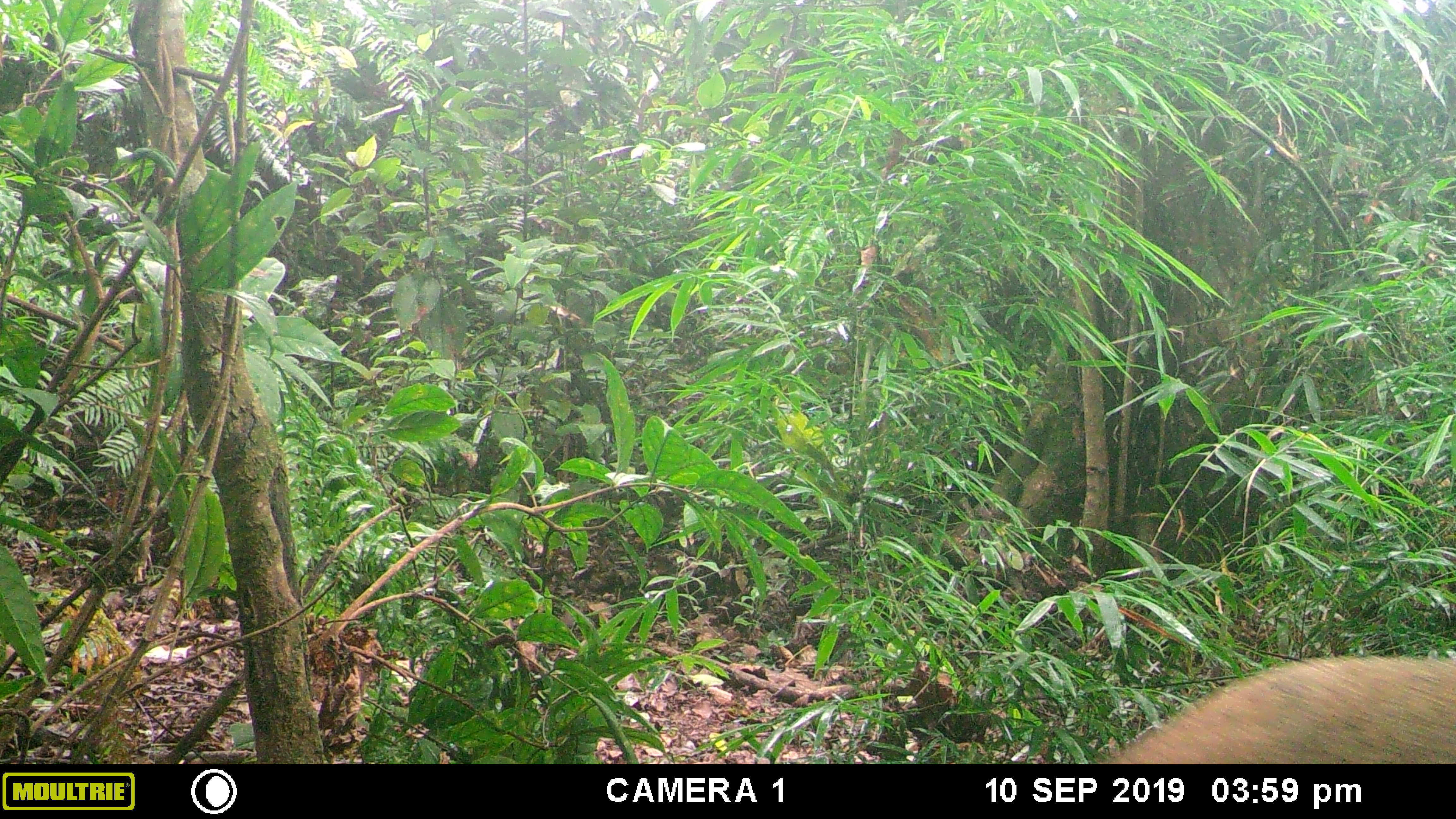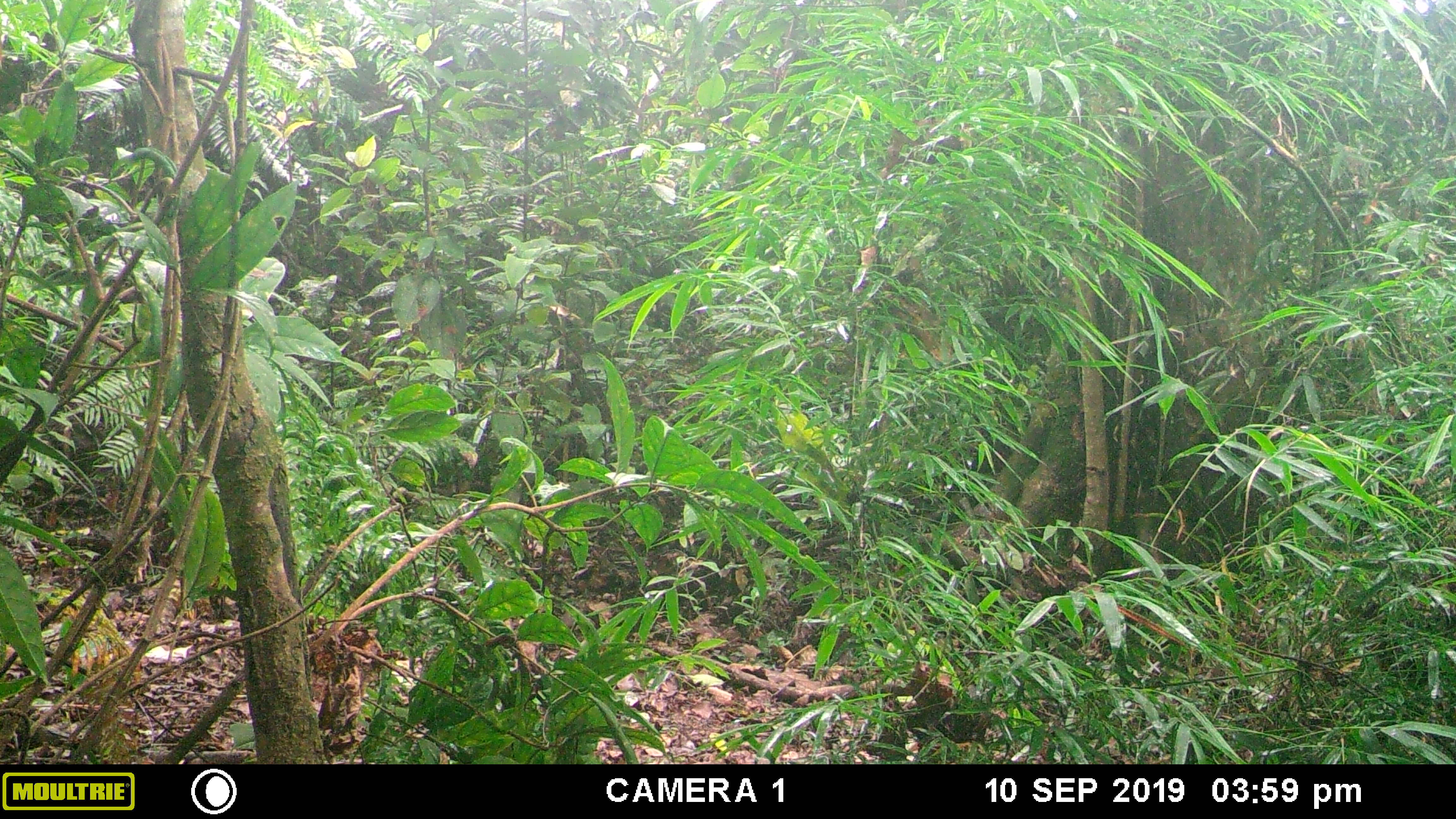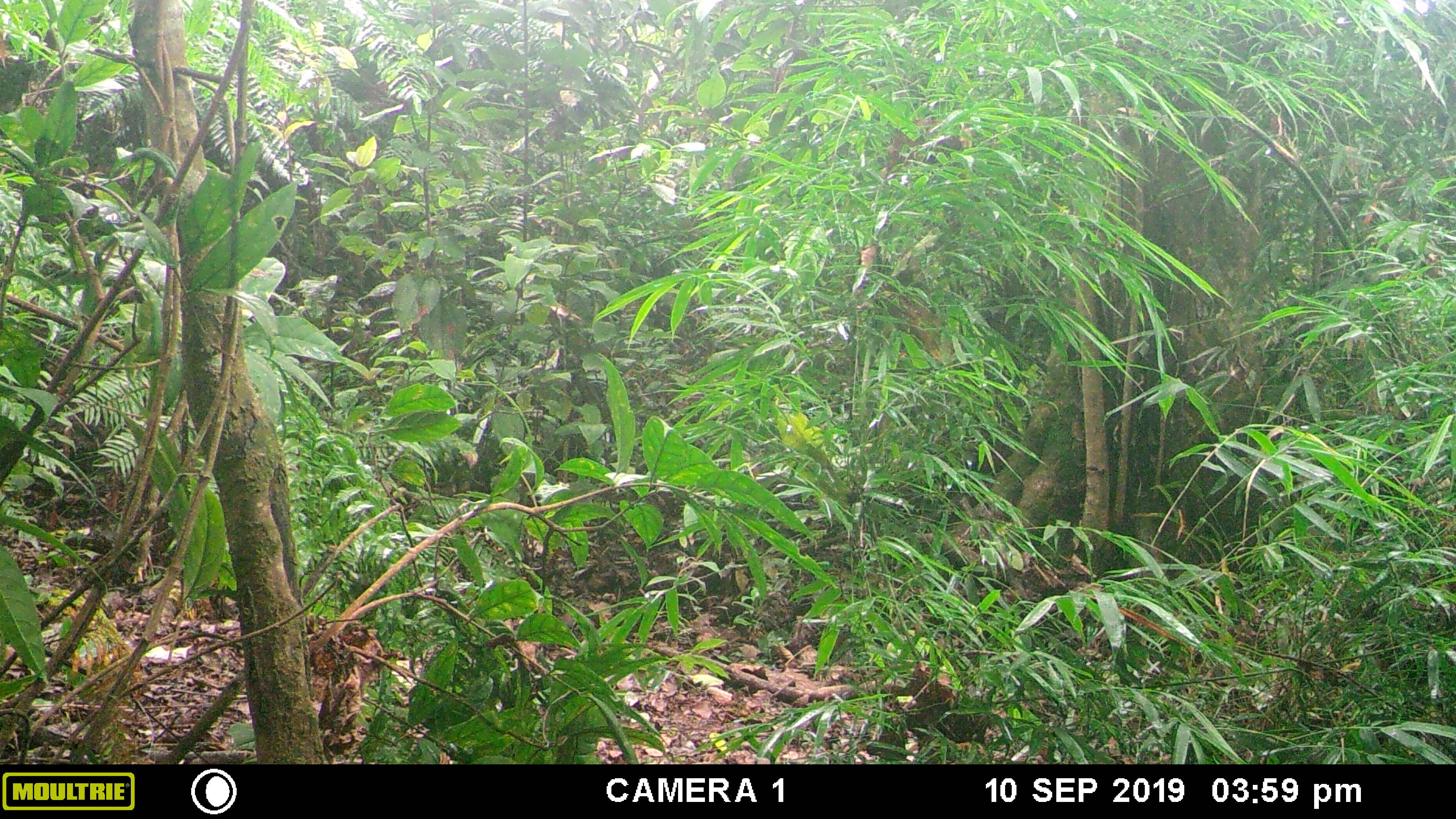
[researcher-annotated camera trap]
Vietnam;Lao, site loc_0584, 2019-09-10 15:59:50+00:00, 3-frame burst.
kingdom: Animalia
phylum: Chordata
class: Mammalia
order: Artiodactyla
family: Suidae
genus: Sus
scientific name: Sus scrofa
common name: eurasian wild pig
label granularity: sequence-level